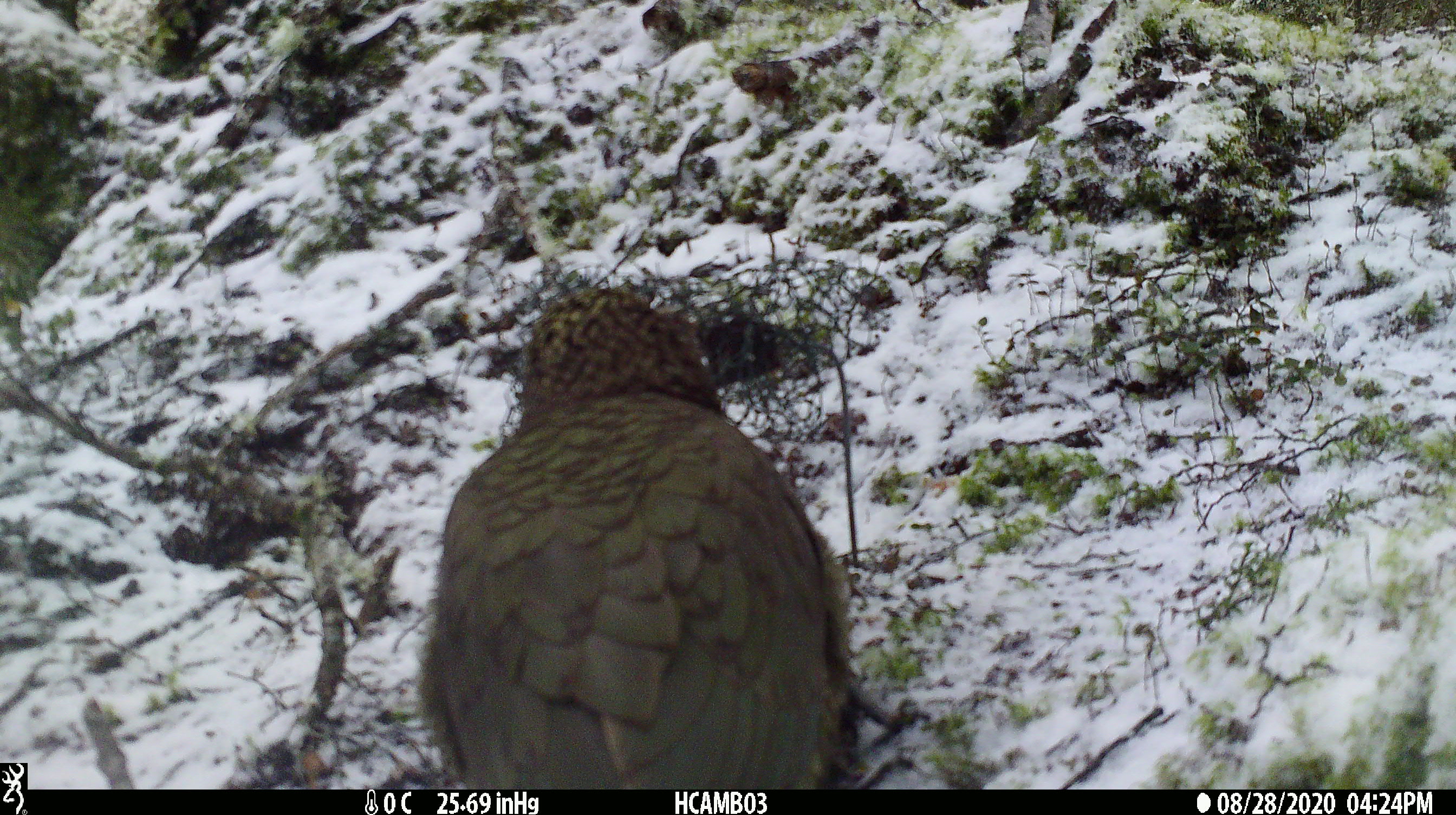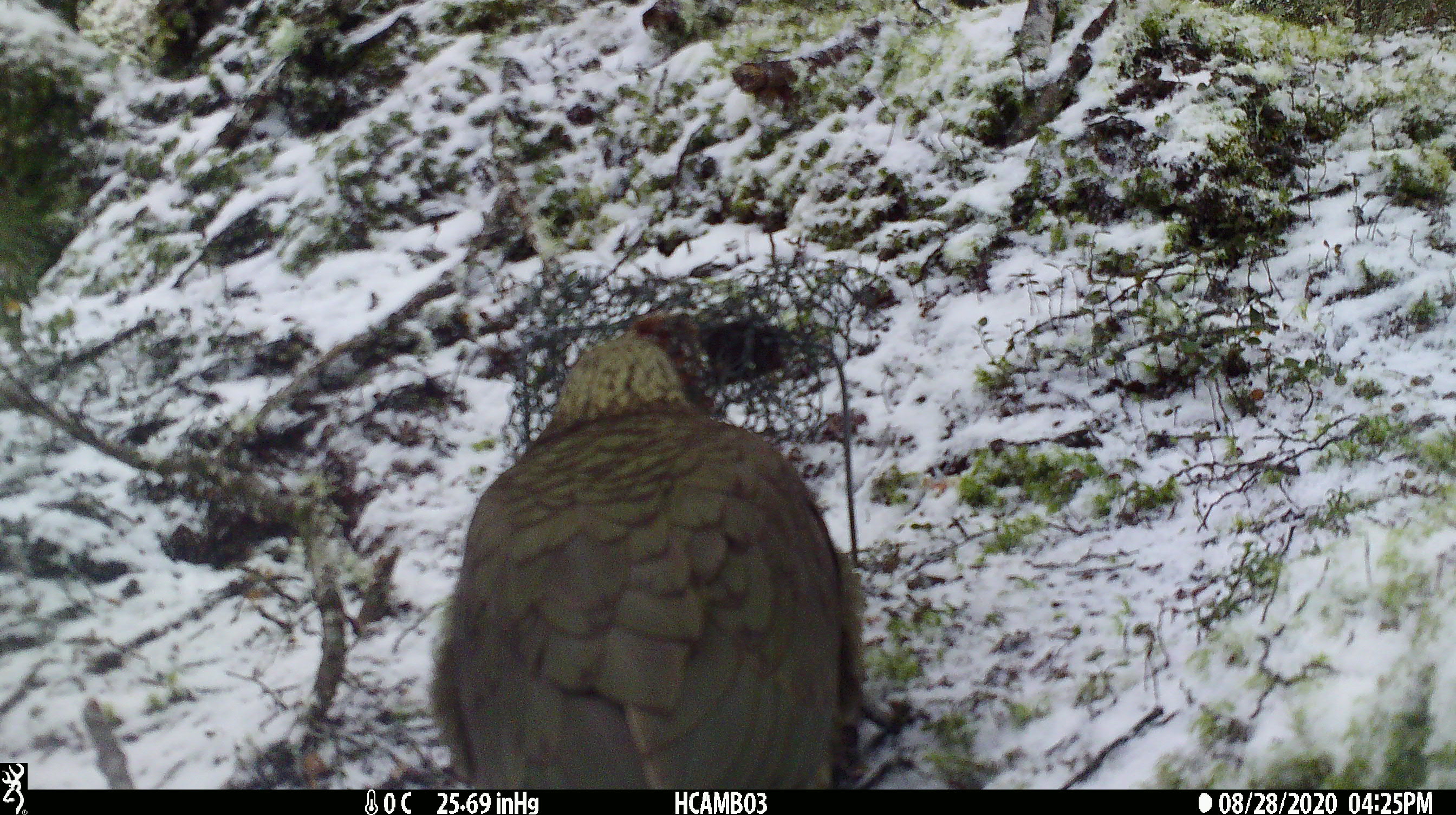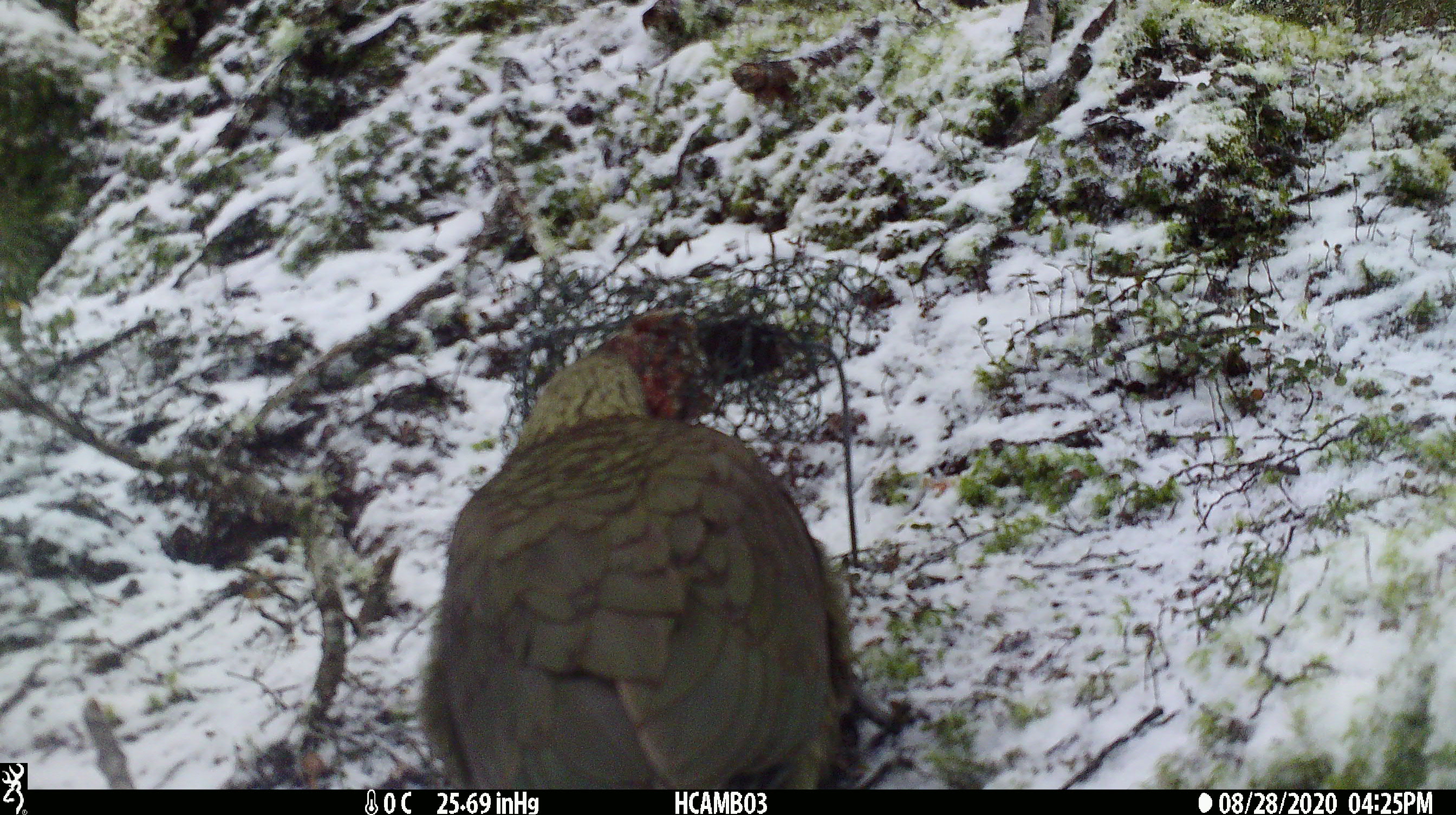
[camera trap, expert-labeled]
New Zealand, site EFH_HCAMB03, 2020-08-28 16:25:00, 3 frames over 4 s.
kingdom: Animalia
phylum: Chordata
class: Aves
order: Psittaciformes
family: Strigopidae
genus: Nestor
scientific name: Nestor notabilis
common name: kea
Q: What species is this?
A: Kea (Nestor notabilis).